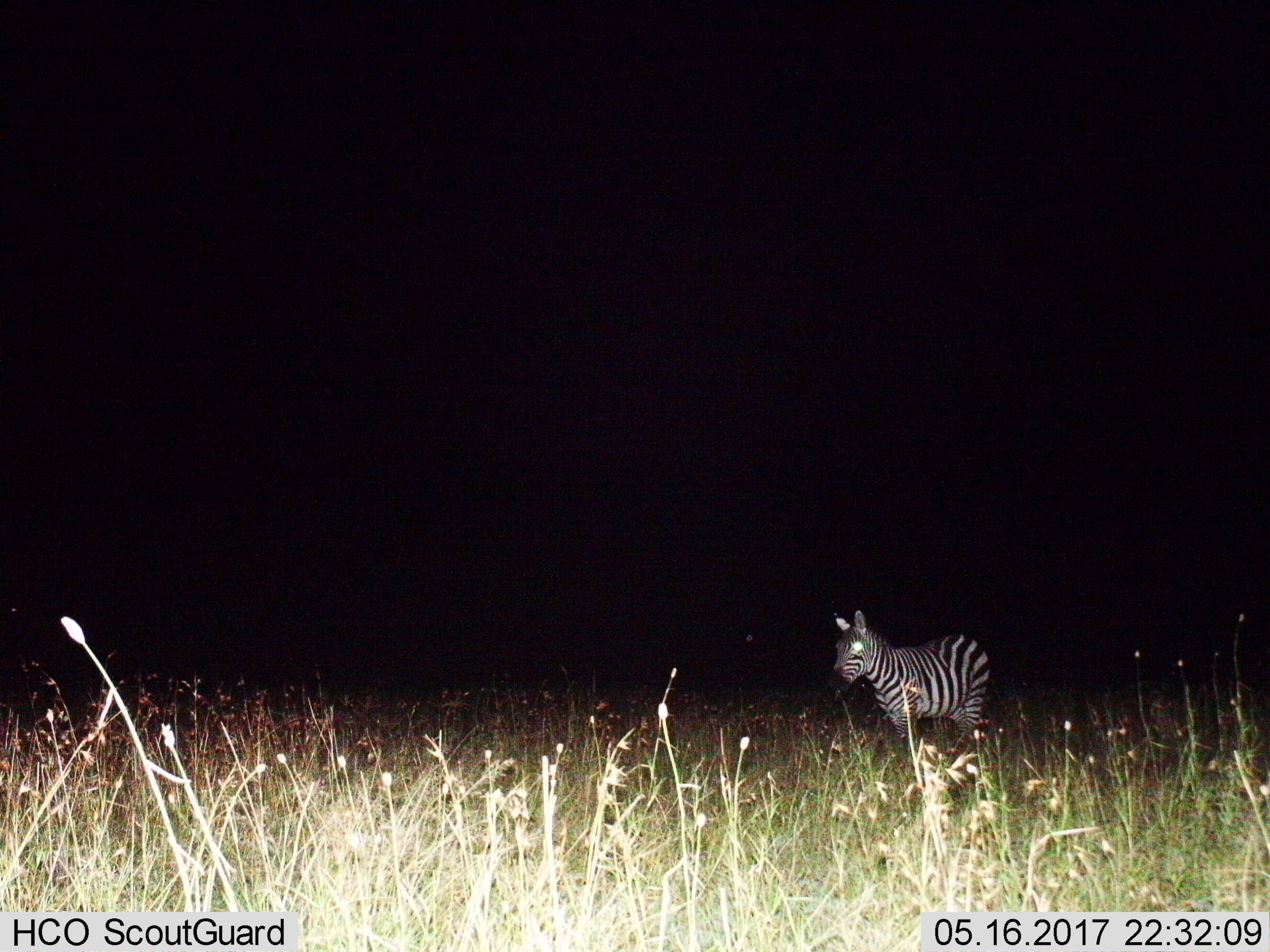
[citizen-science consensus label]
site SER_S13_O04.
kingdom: Animalia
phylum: Chordata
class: Mammalia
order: Perissodactyla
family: Equidae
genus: Equus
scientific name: Equus quagga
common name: plains zebra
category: zebraplains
Zebraplains (plains zebra) (Equus quagga), count 1. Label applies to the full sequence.